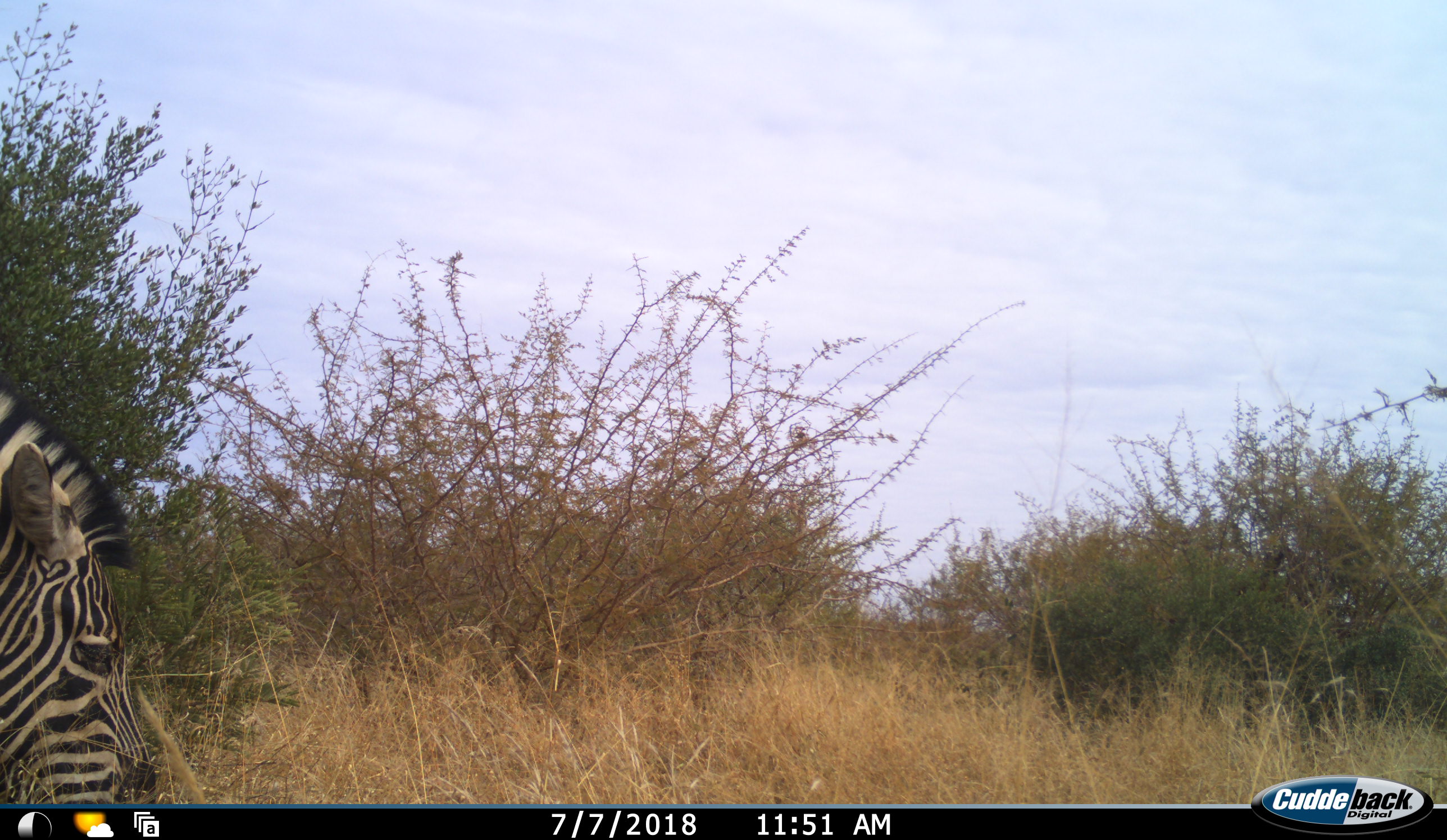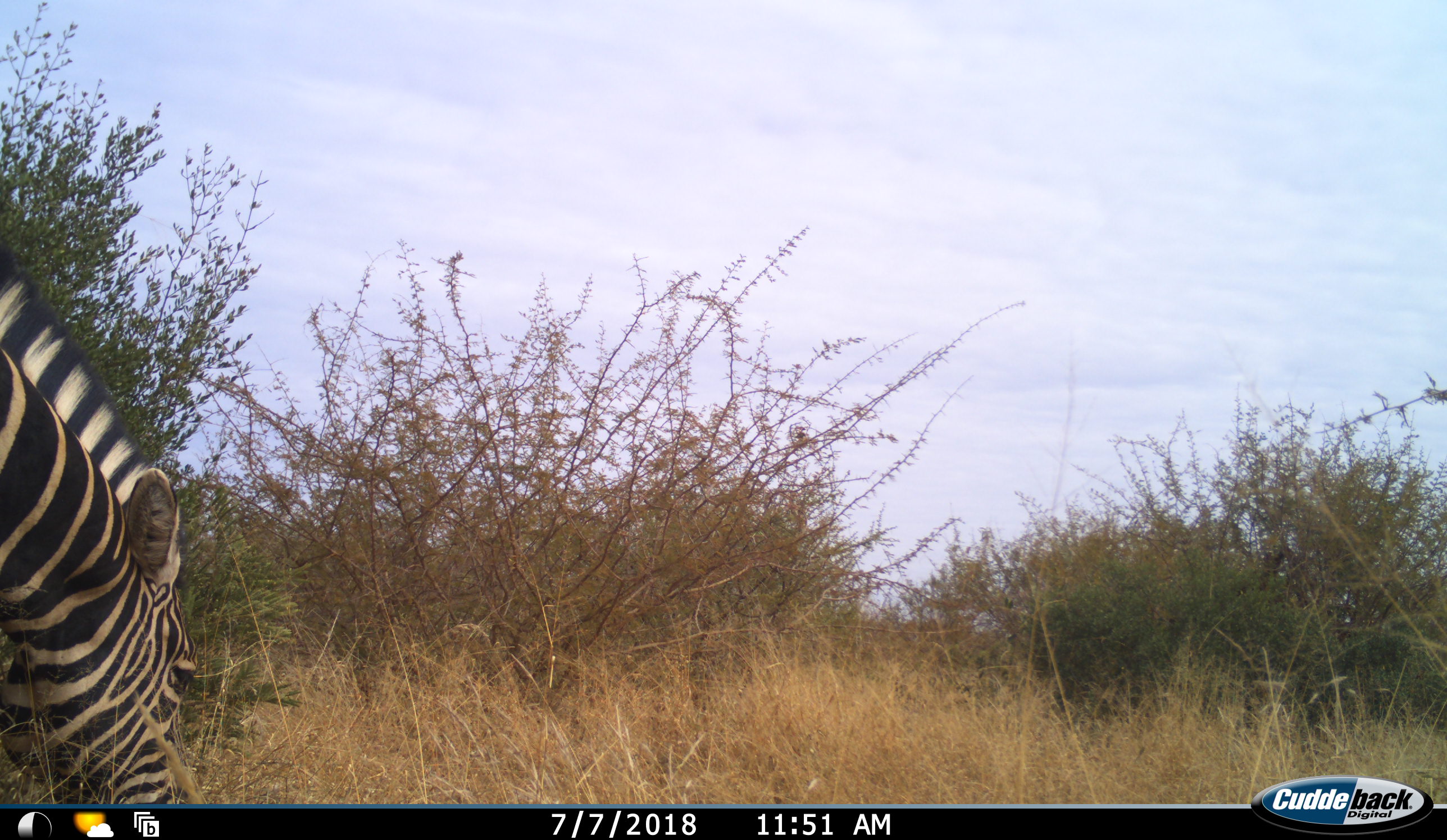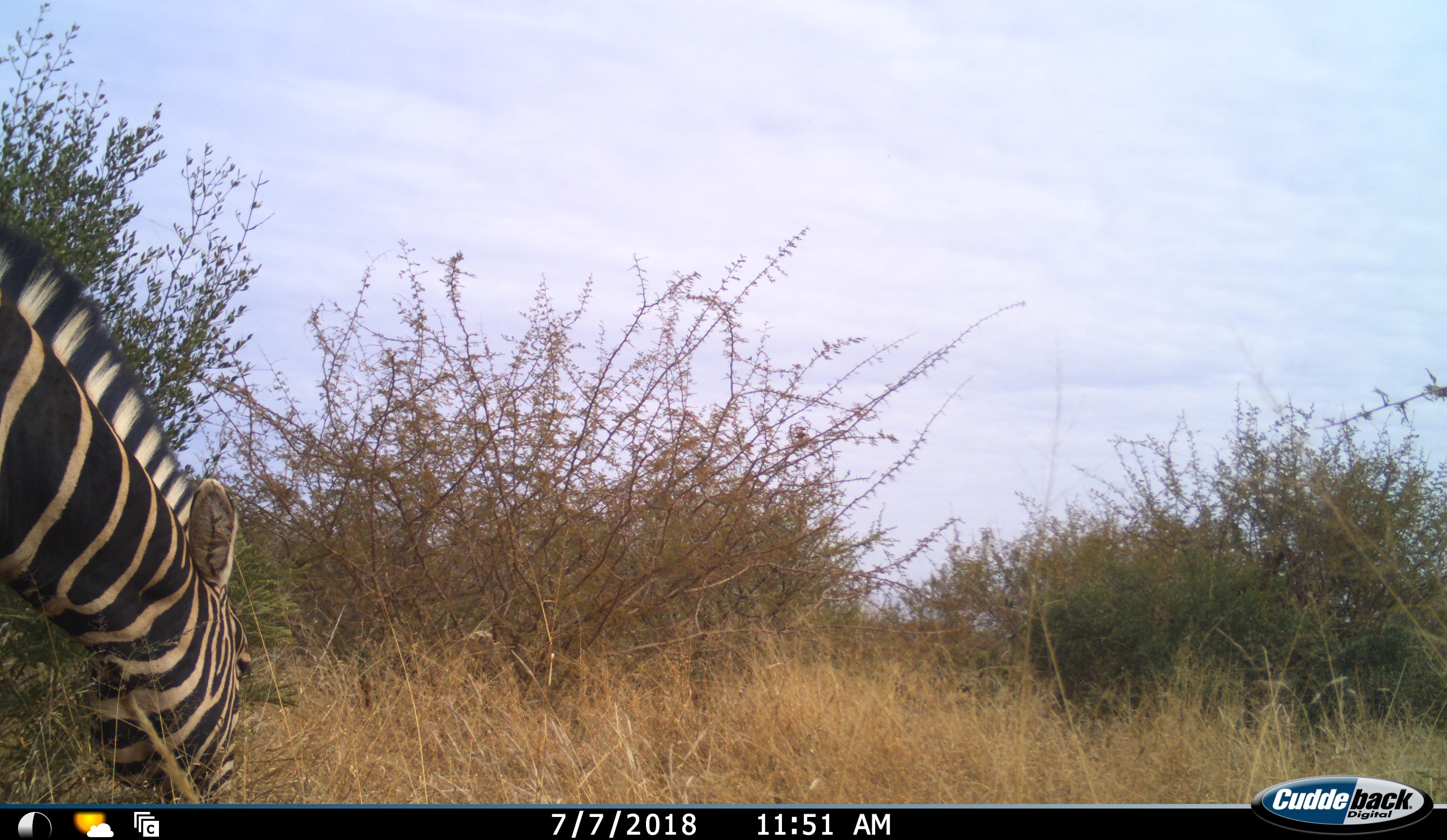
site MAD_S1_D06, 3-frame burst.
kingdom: Animalia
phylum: Chordata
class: Mammalia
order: Perissodactyla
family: Equidae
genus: Equus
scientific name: Equus quagga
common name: plains zebra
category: zebraplains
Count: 1.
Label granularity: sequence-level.